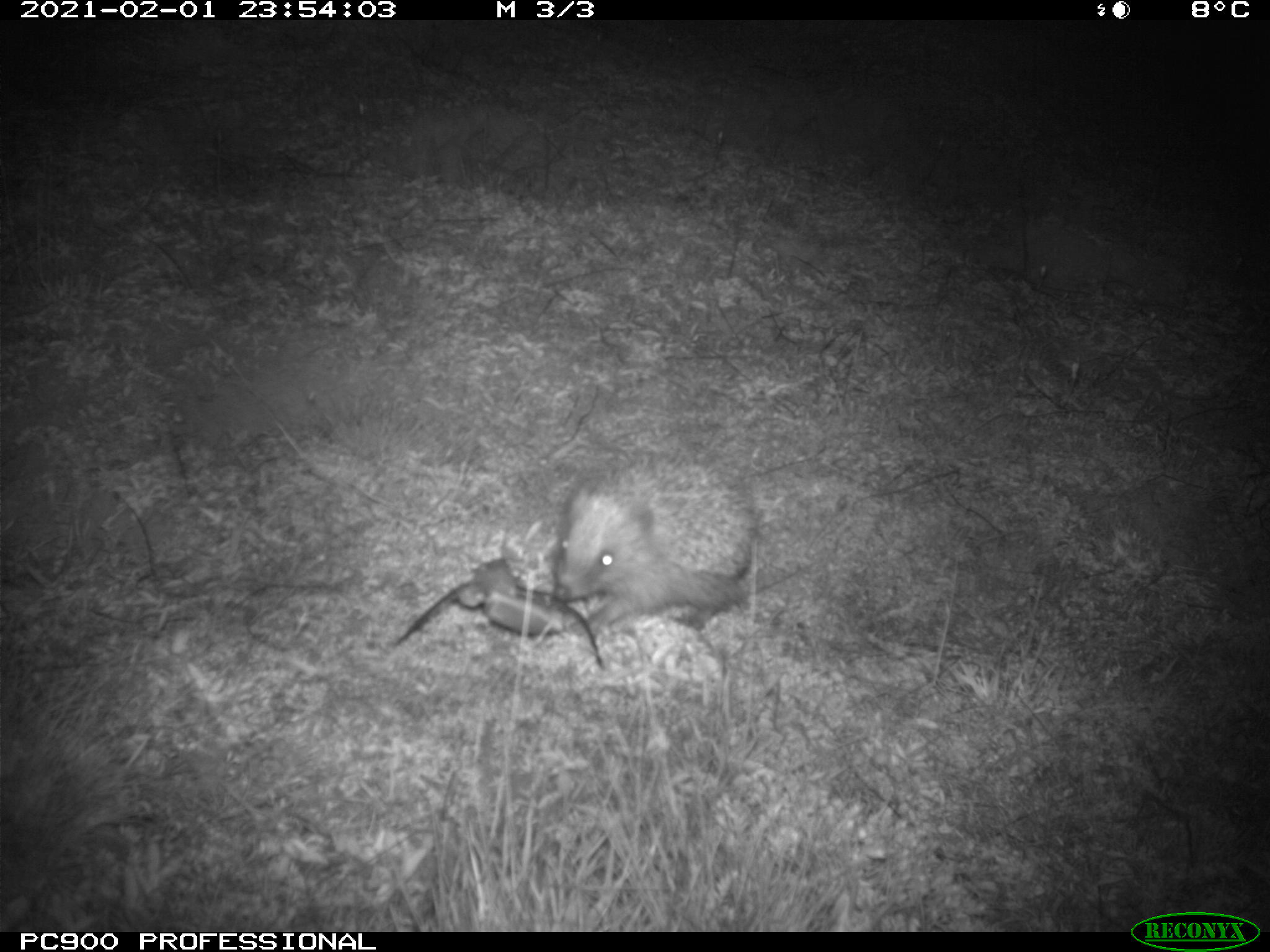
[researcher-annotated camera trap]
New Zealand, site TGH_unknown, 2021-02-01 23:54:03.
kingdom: Animalia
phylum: Chordata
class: Mammalia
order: Eulipotyphla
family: Erinaceidae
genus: Erinaceus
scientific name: Erinaceus europaeus europaeus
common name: european hedgehog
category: hedgehog